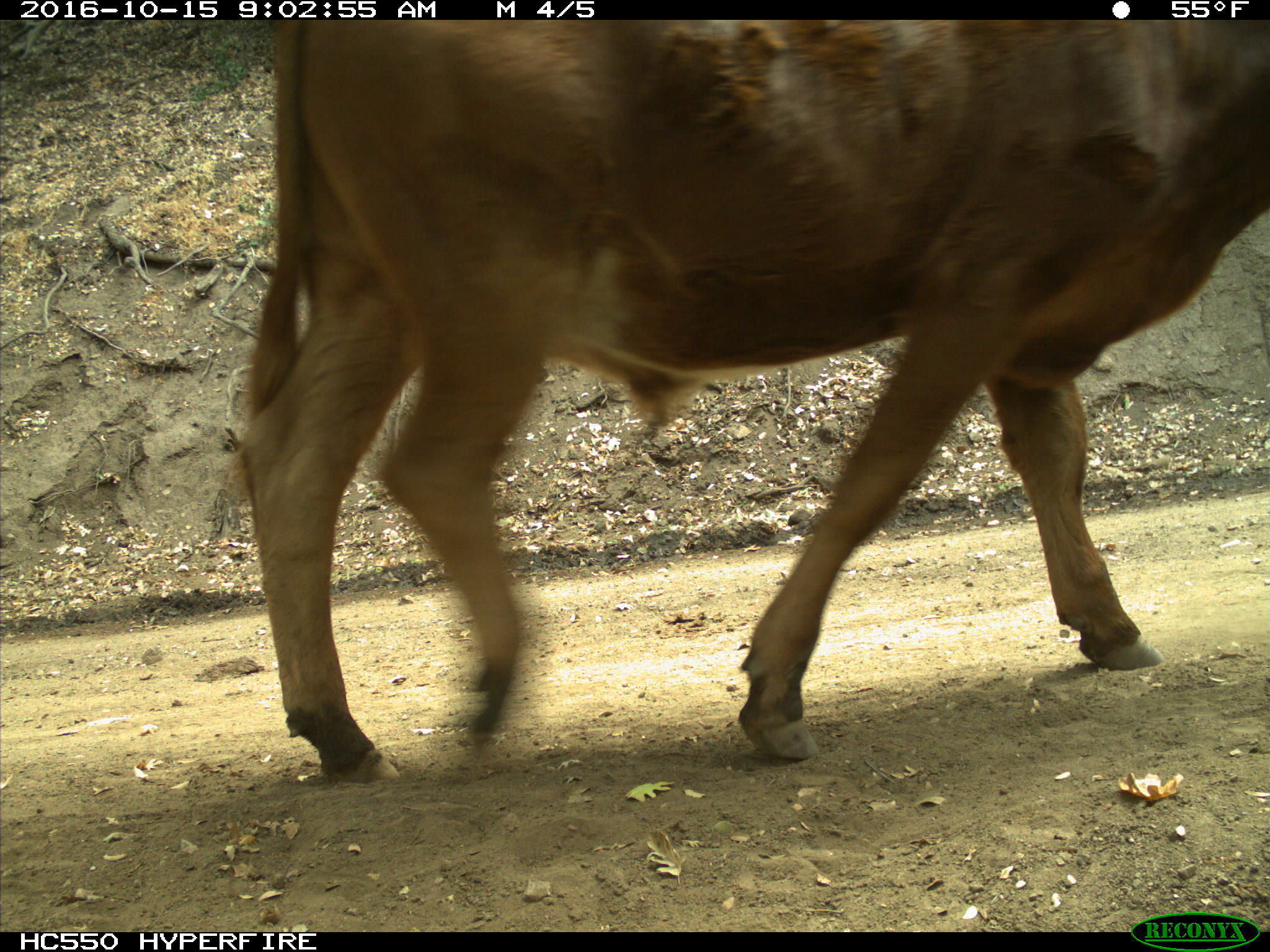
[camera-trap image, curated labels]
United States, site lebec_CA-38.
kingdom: Animalia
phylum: Chordata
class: Mammalia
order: Artiodactyla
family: Bovidae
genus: Bos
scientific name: Bos taurus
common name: domestic cow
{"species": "Bos taurus (domestic cow)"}